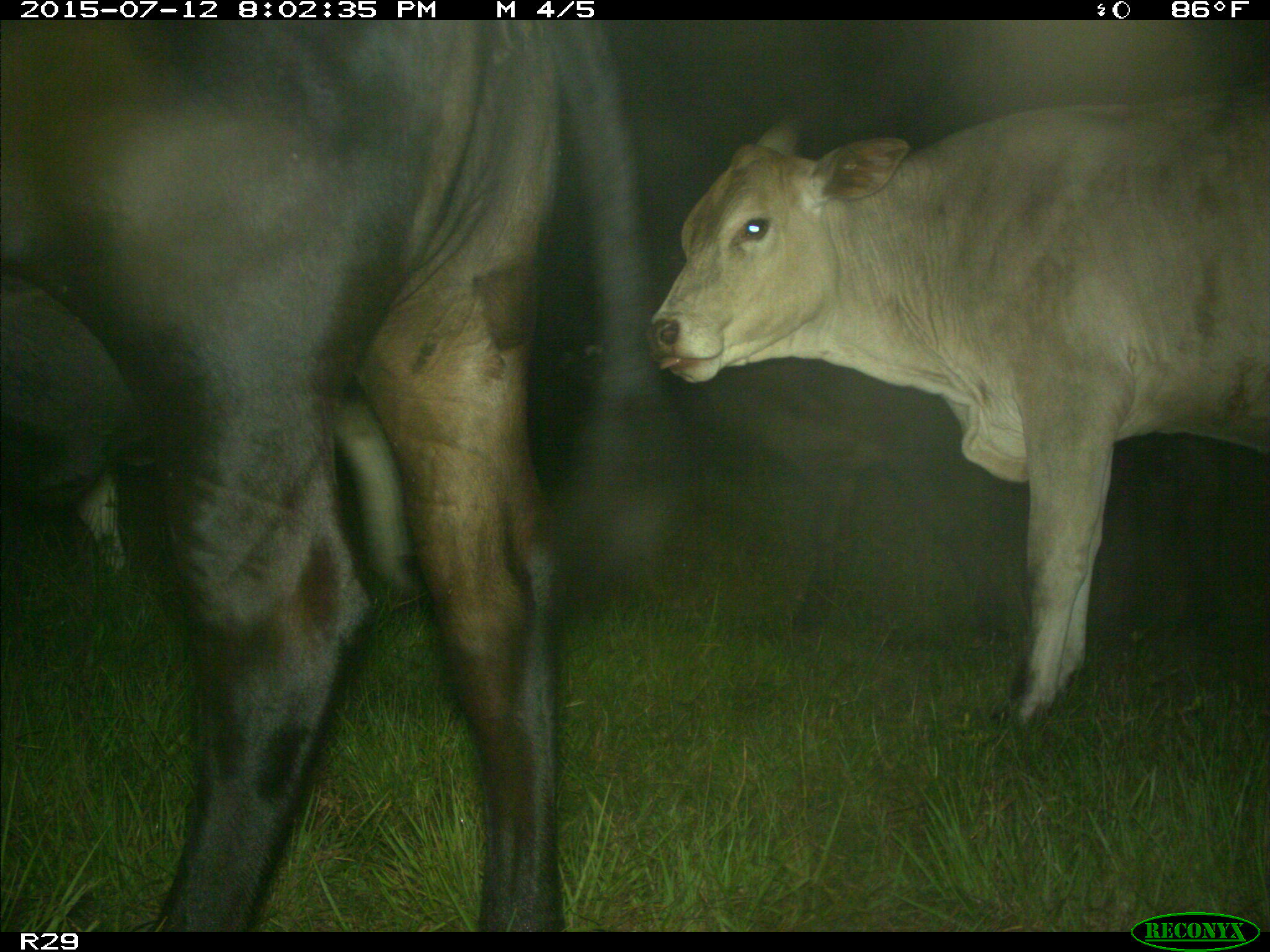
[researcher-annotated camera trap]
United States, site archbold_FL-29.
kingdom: Animalia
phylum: Chordata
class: Mammalia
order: Artiodactyla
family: Bovidae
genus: Bos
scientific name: Bos taurus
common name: domestic cow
Bos taurus (domestic cow).